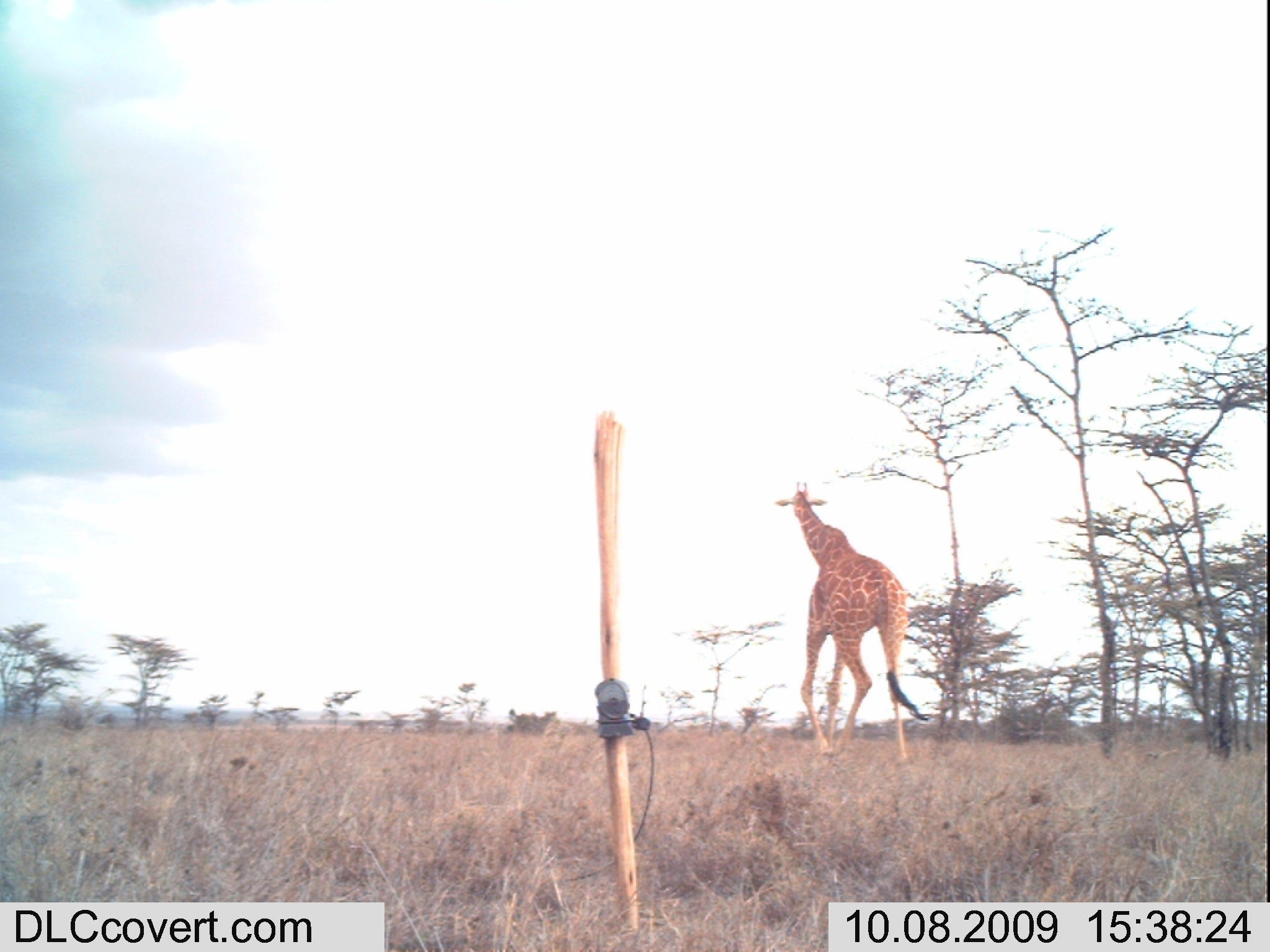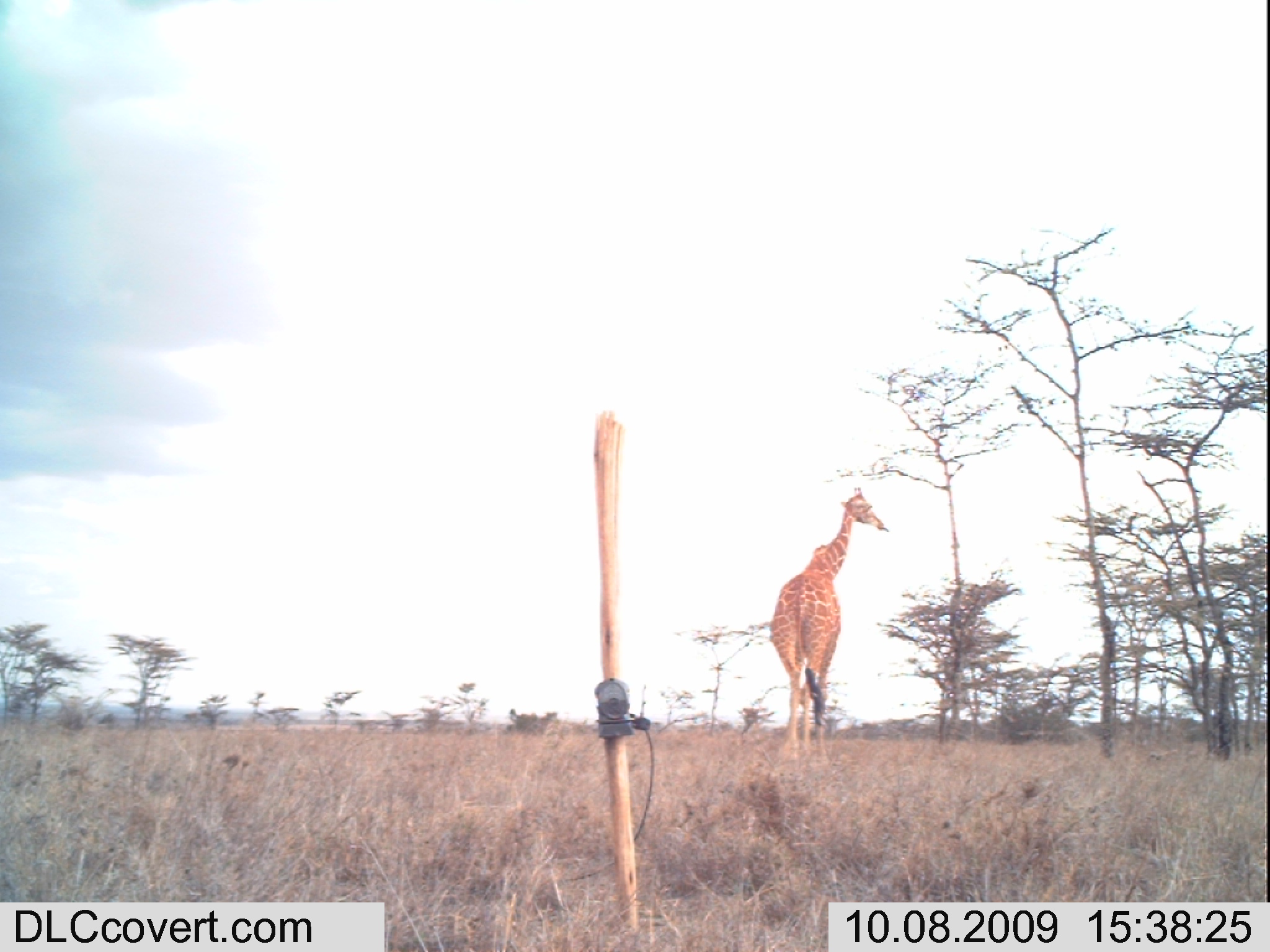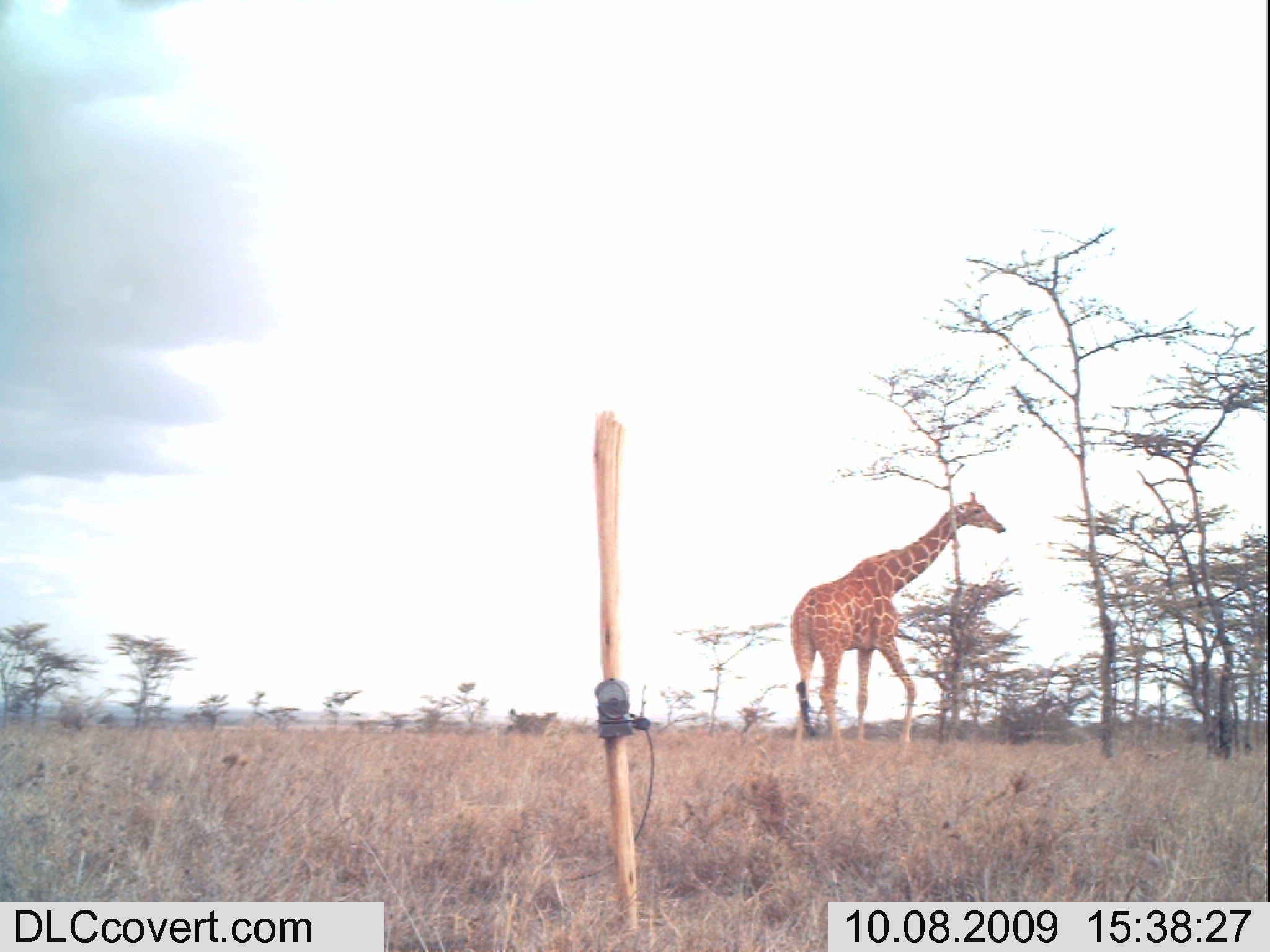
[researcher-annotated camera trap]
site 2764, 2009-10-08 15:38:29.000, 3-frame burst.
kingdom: Animalia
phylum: Chordata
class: Mammalia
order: Artiodactyla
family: Giraffidae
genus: Giraffa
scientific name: Giraffa camelopardalis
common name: giraffe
Giraffa camelopardalis (giraffe), count 1.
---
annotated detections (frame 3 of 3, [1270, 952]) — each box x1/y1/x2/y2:
giraffa camelopardalis: 789/491/1007/761